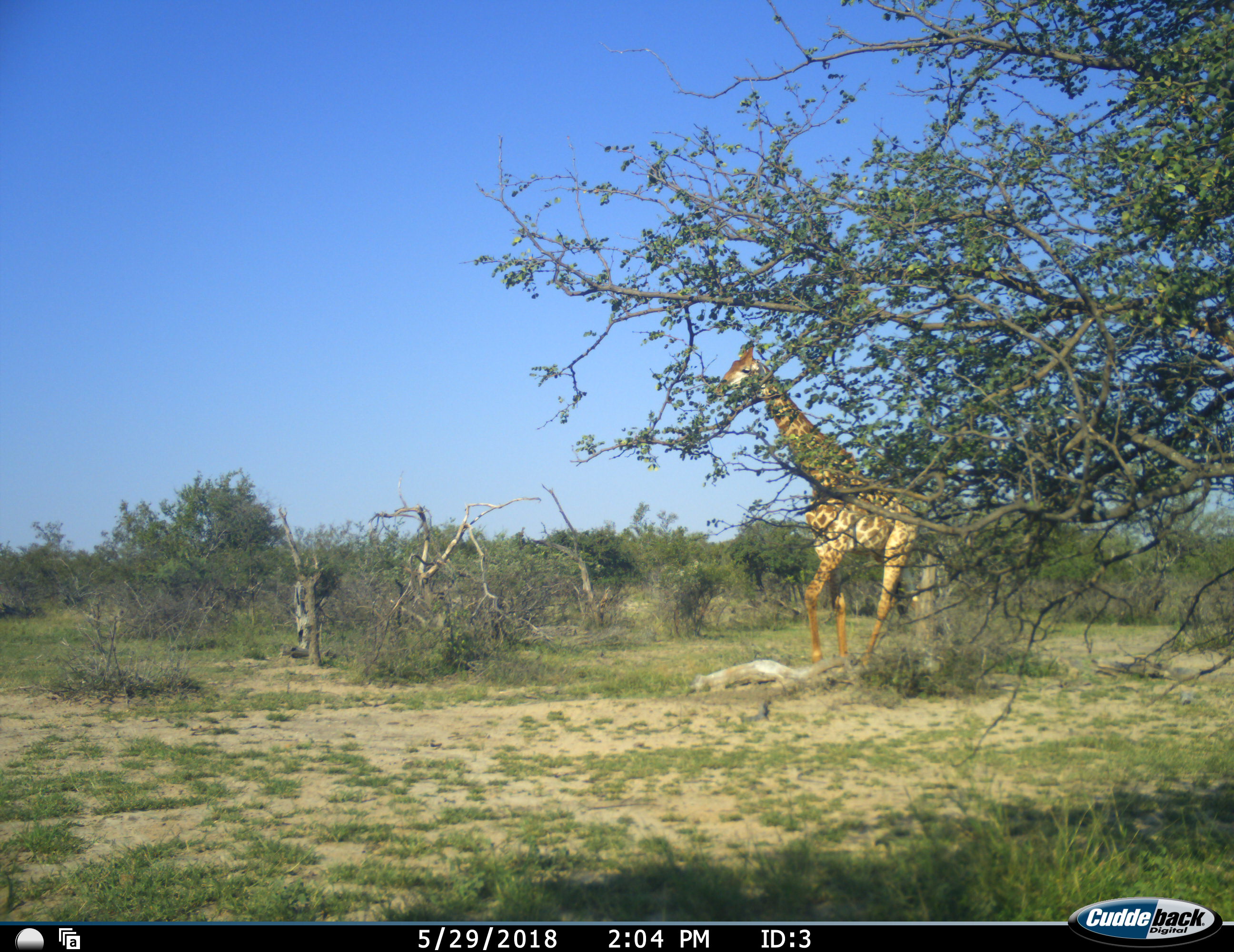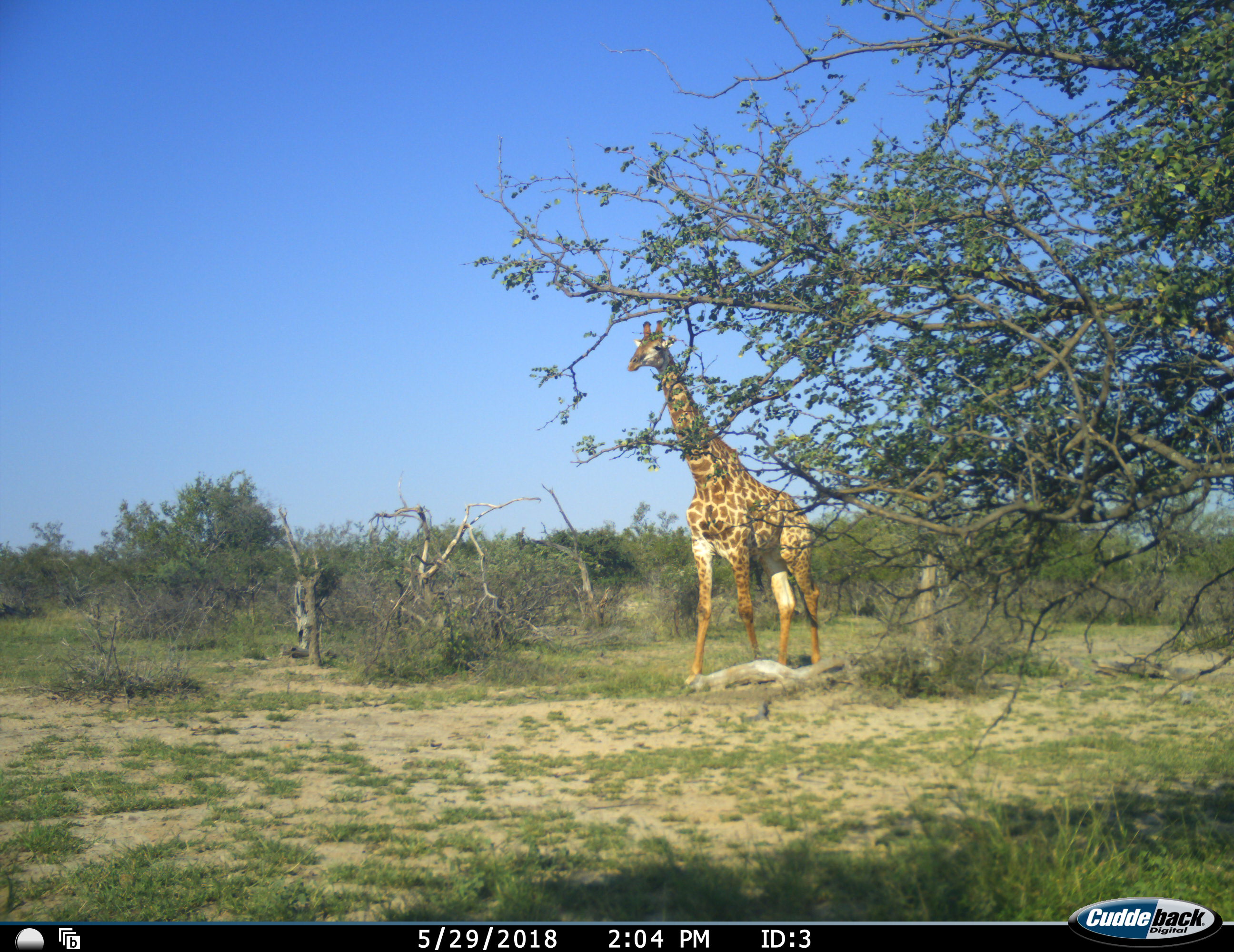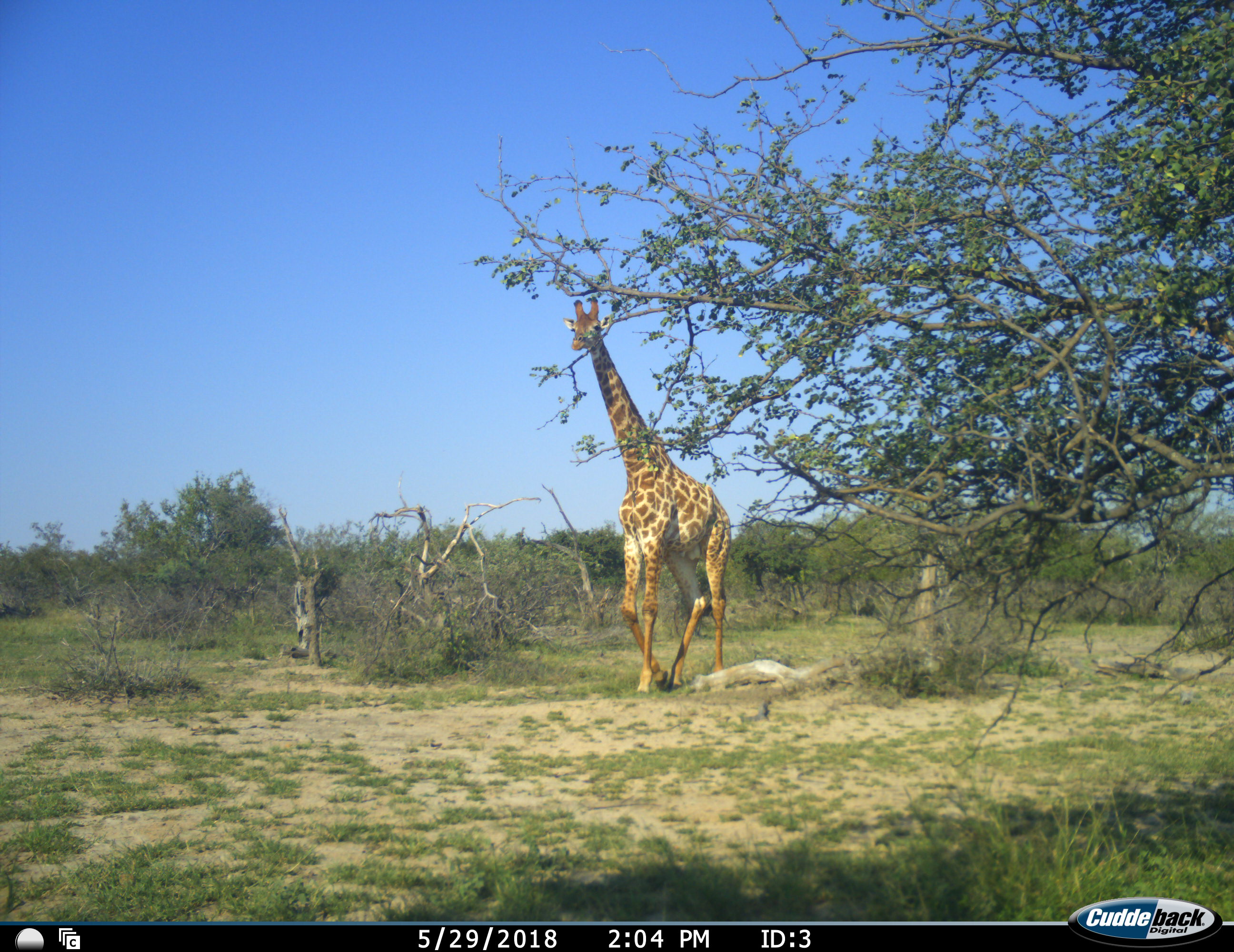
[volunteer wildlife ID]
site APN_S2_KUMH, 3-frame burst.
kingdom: Animalia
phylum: Chordata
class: Mammalia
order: Artiodactyla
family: Giraffidae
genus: Giraffa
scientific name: Giraffa camelopardalis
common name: giraffe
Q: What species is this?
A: Giraffe (Giraffa camelopardalis).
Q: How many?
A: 1.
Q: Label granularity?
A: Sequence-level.